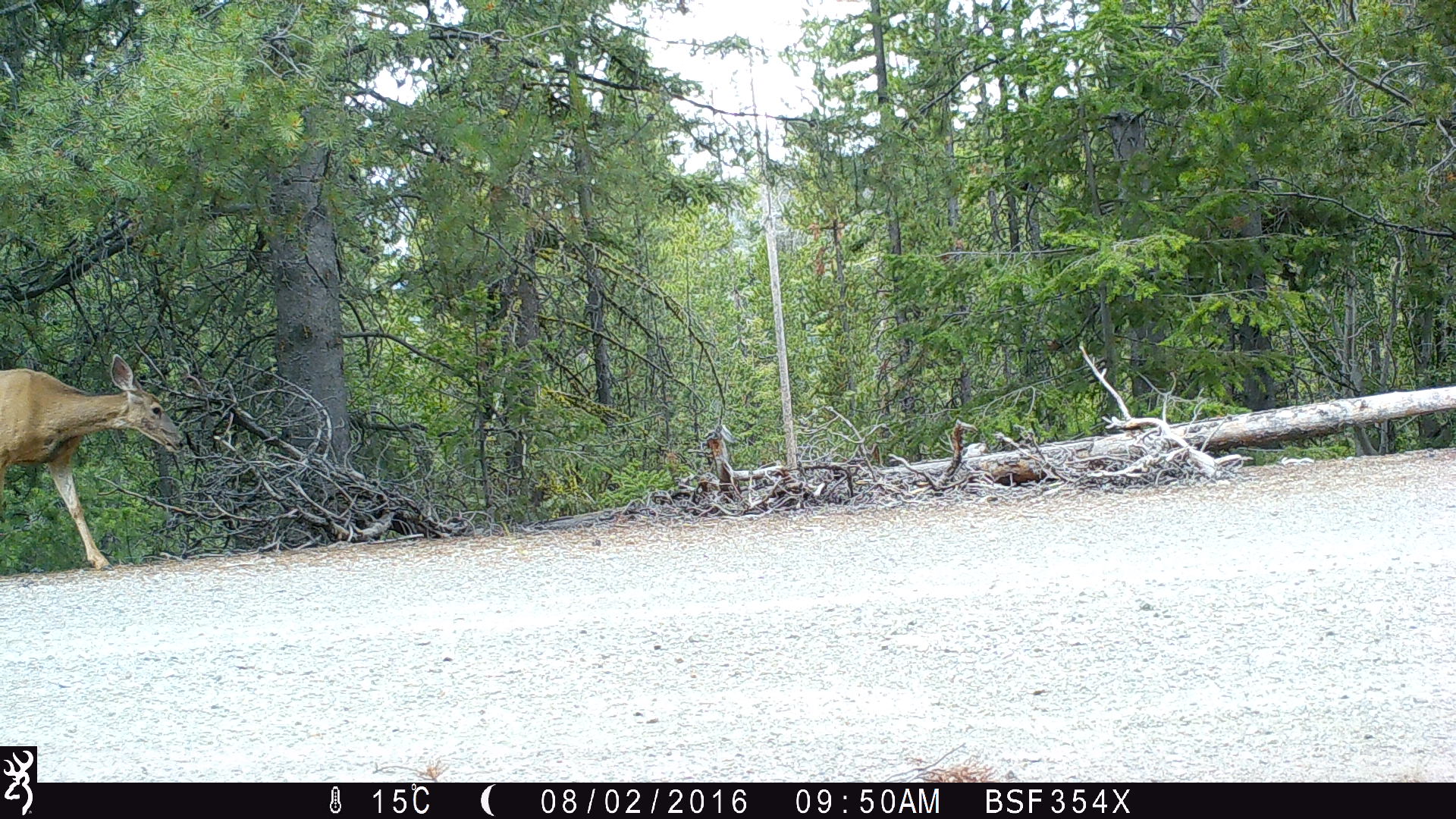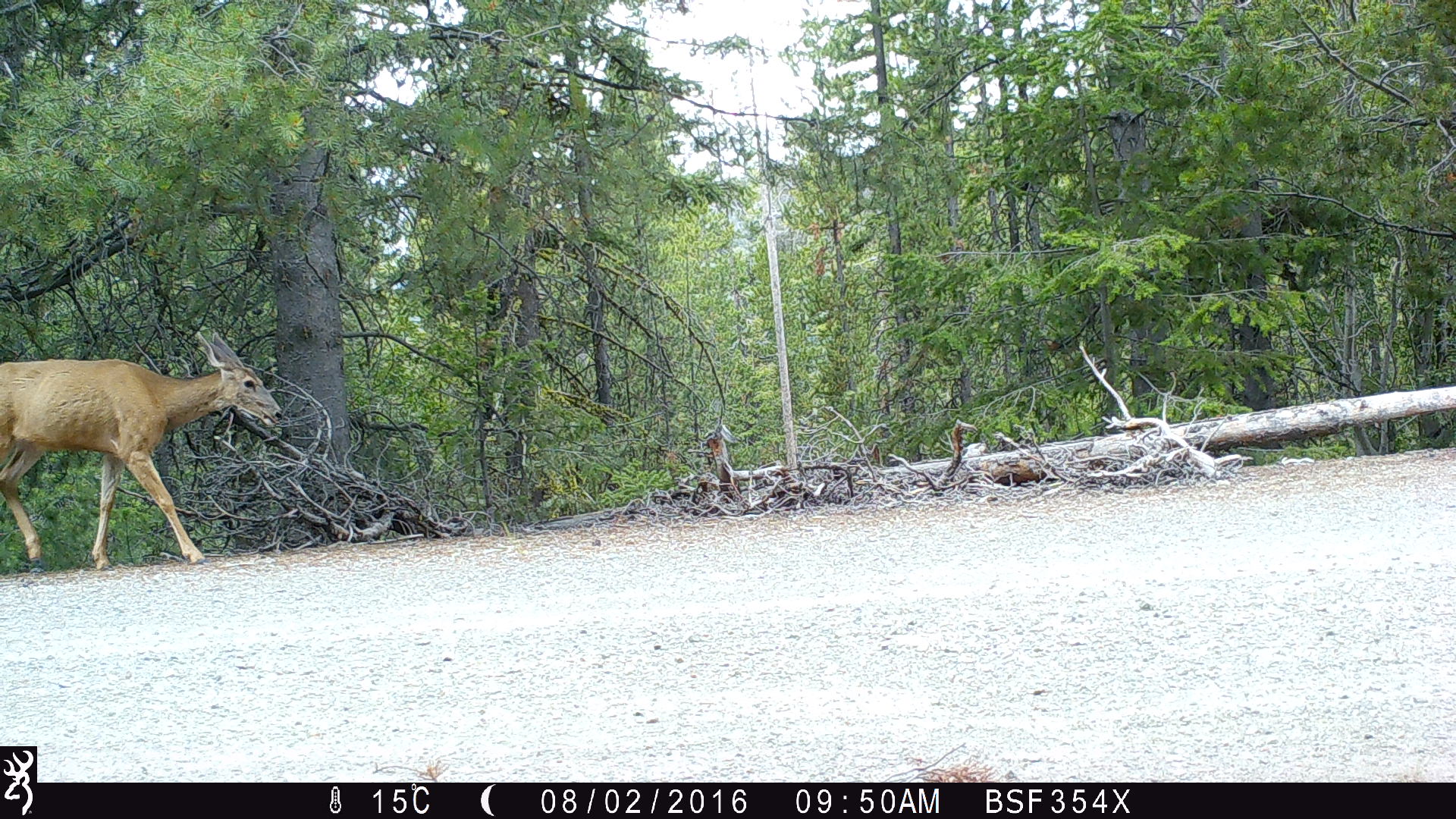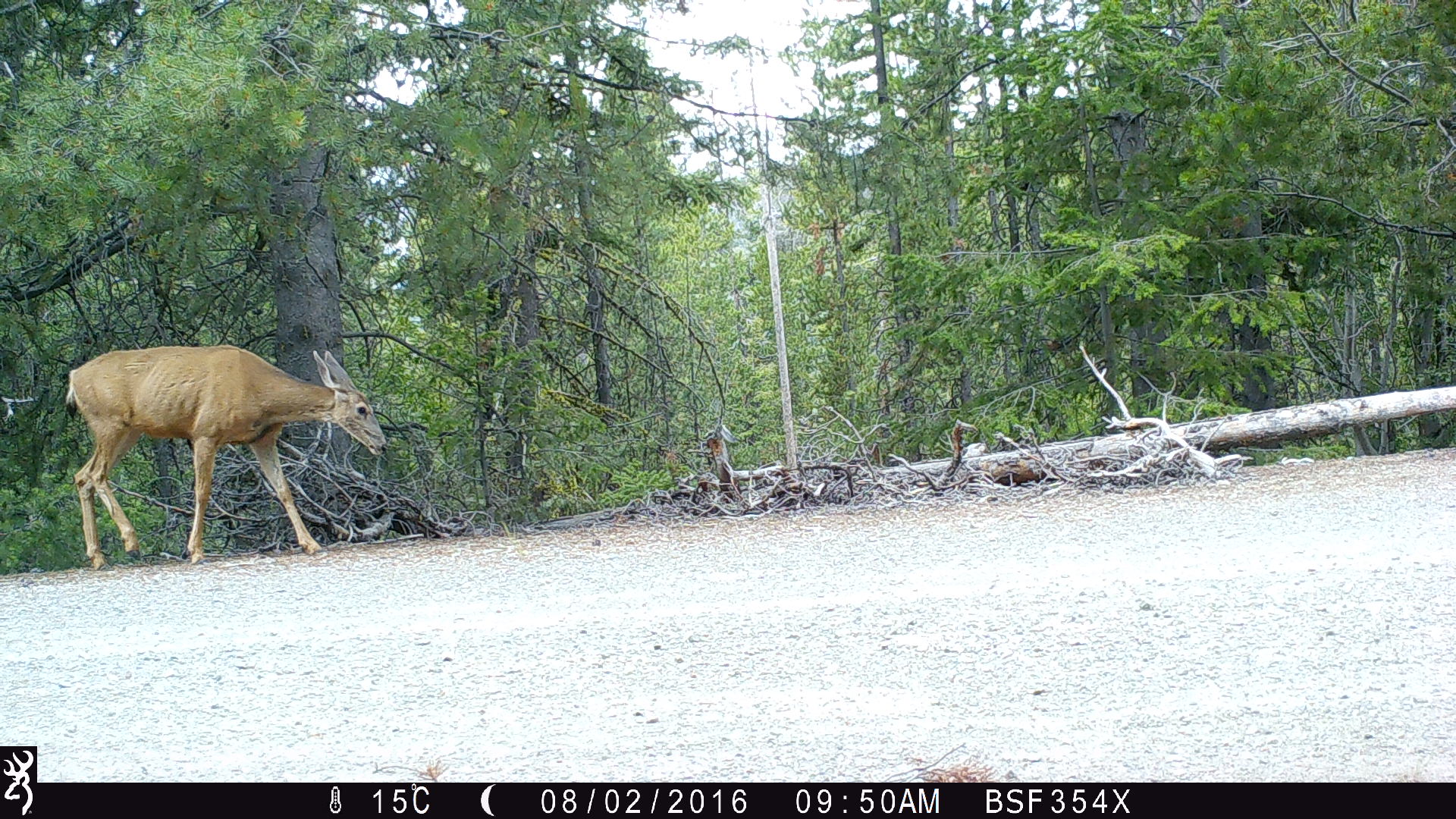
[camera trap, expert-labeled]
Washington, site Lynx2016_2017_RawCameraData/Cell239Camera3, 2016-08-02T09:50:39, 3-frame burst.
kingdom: Animalia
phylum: Chordata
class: Mammalia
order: Artiodactyla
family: Cervidae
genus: Odocoileus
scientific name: Odocoileus hemionus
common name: mule deer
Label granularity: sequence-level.